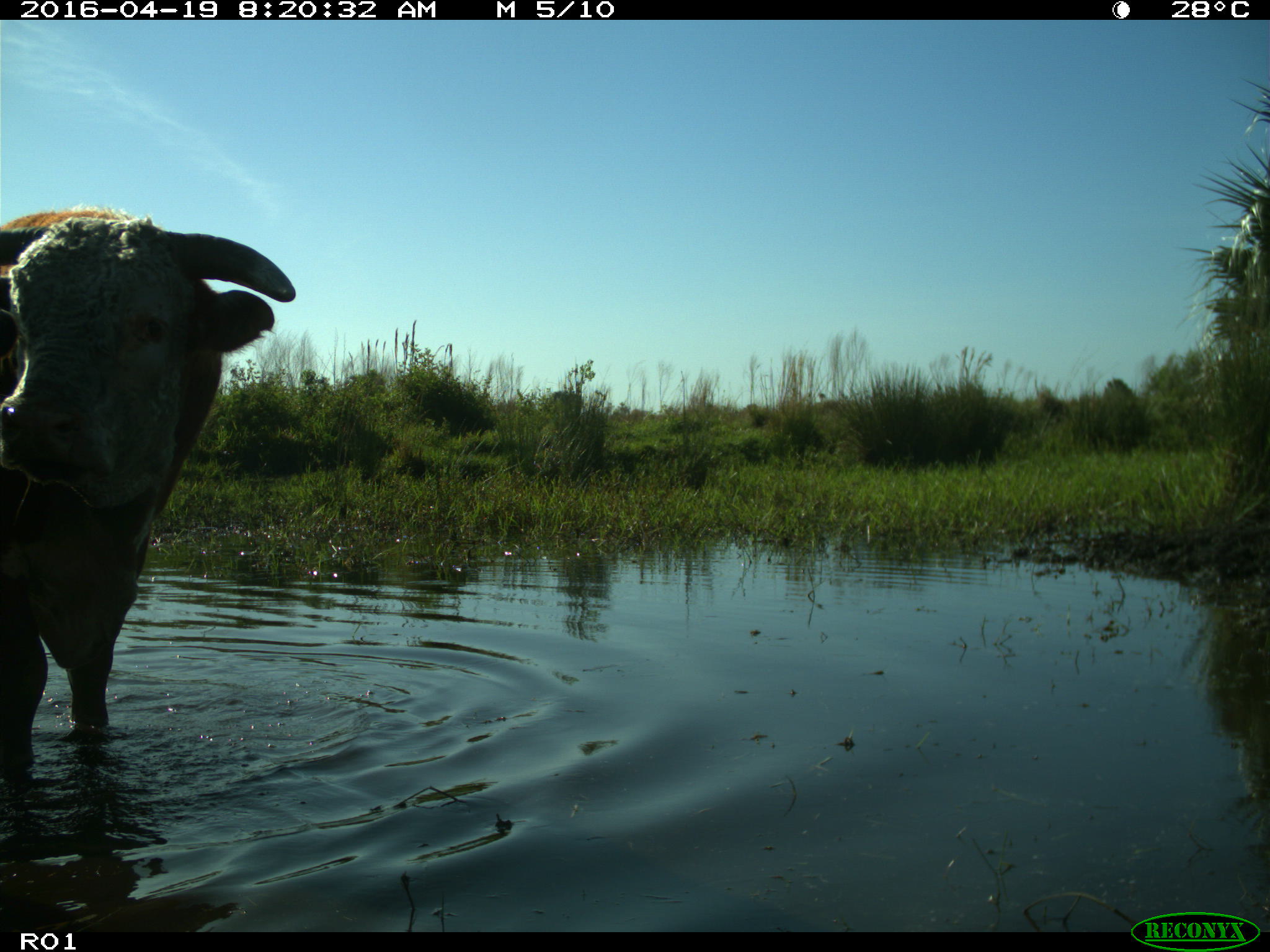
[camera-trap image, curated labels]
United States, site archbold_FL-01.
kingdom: Animalia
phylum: Chordata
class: Mammalia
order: Artiodactyla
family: Bovidae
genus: Bos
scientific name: Bos taurus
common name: domestic cow